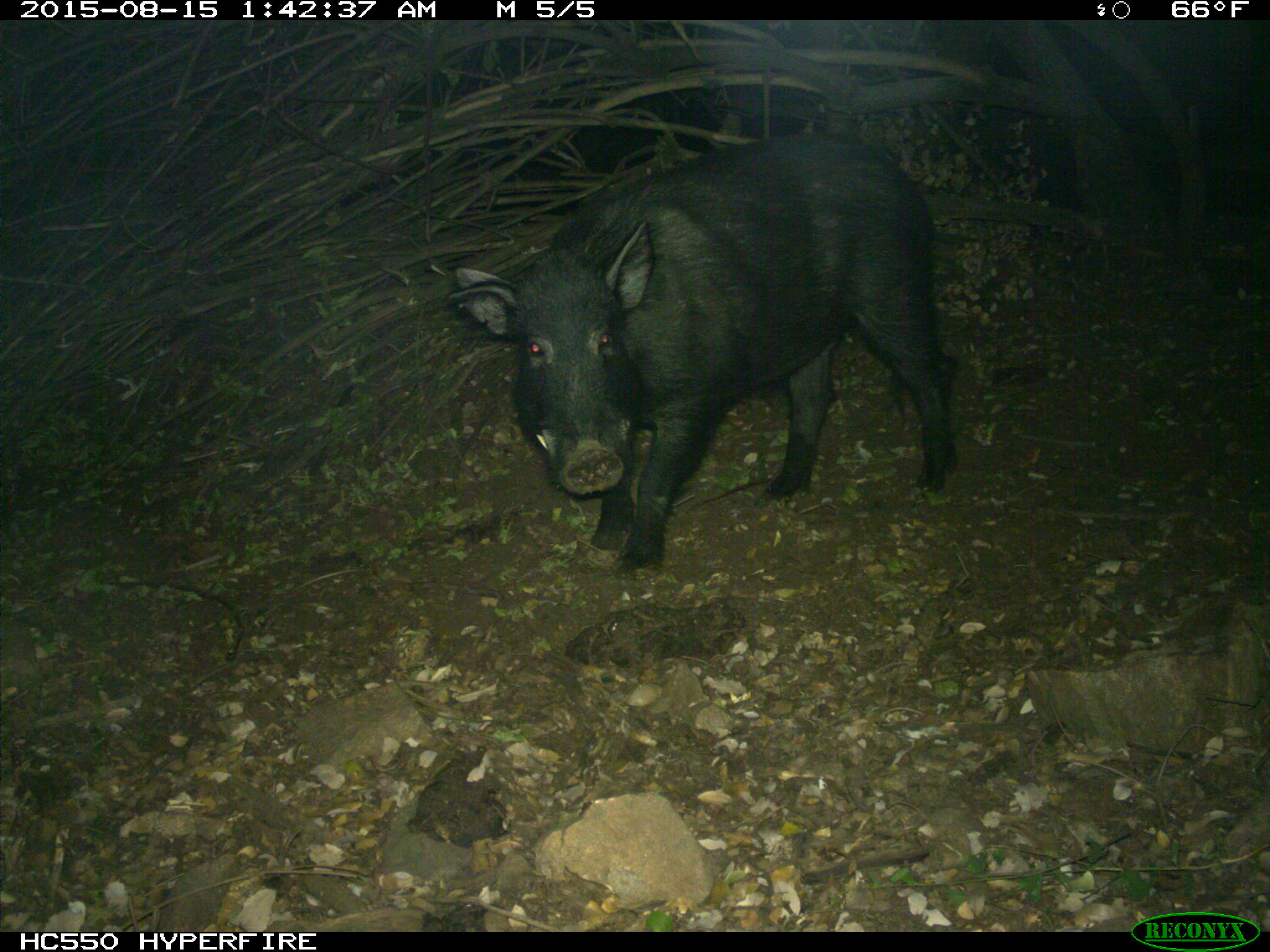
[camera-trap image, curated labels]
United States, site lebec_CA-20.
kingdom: Animalia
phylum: Chordata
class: Mammalia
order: Artiodactyla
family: Suidae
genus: Sus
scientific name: Sus scrofa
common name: wild boar